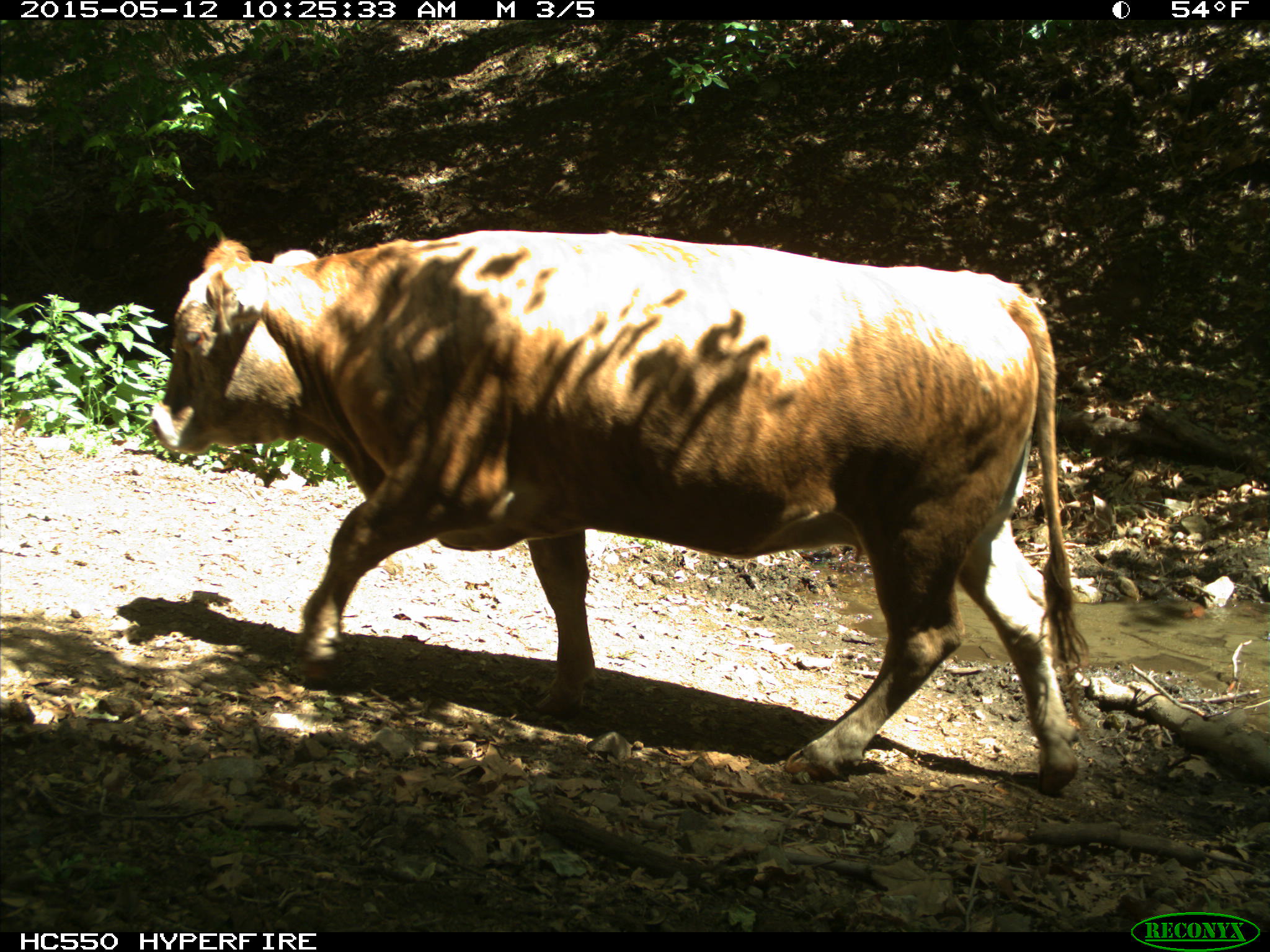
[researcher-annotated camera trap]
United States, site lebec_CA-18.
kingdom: Animalia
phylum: Chordata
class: Mammalia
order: Artiodactyla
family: Bovidae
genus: Bos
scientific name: Bos taurus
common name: domestic cow